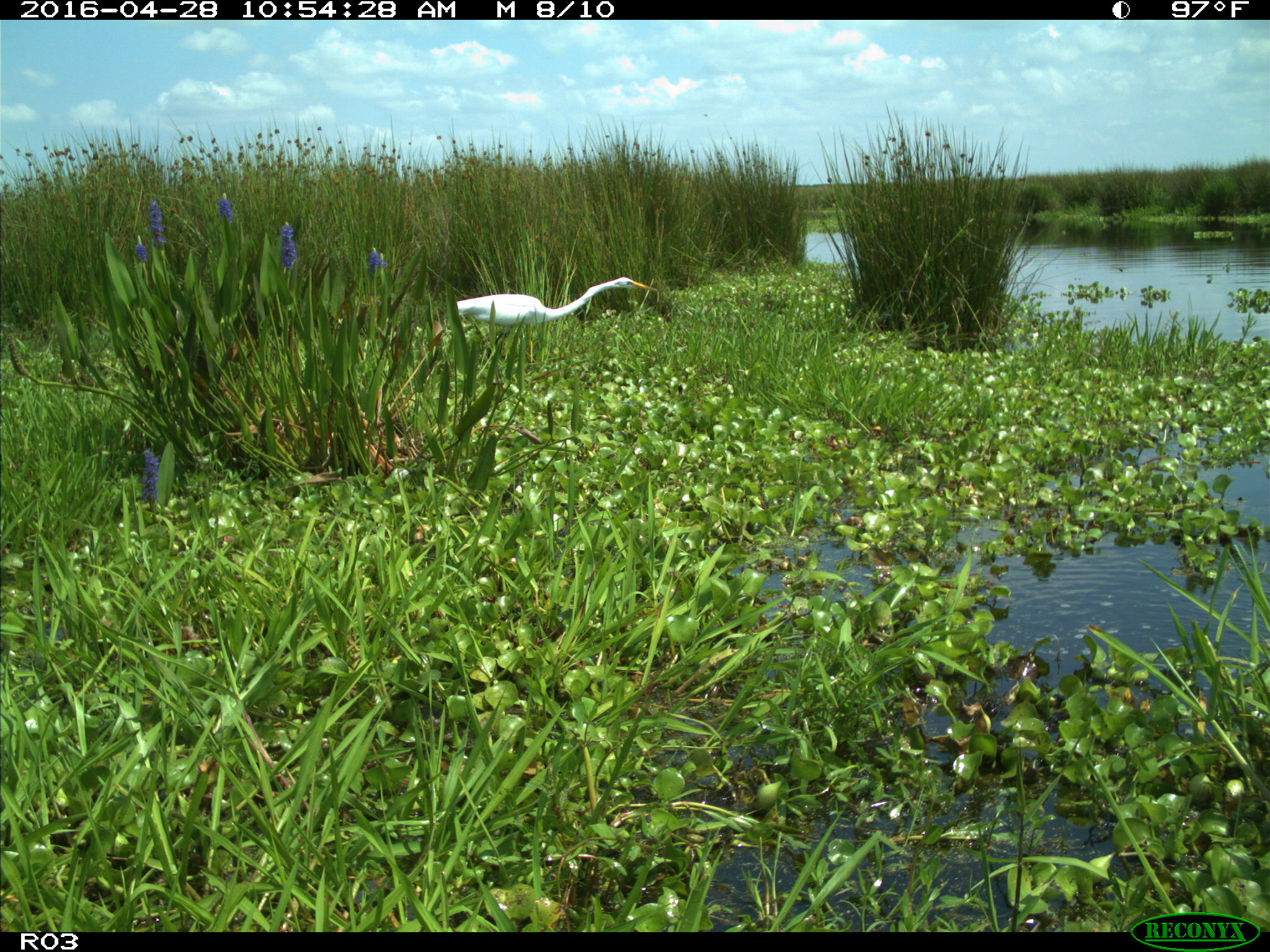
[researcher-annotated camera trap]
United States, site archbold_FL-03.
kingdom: Animalia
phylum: Chordata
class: Aves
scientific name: Aves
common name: birds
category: unidentified bird